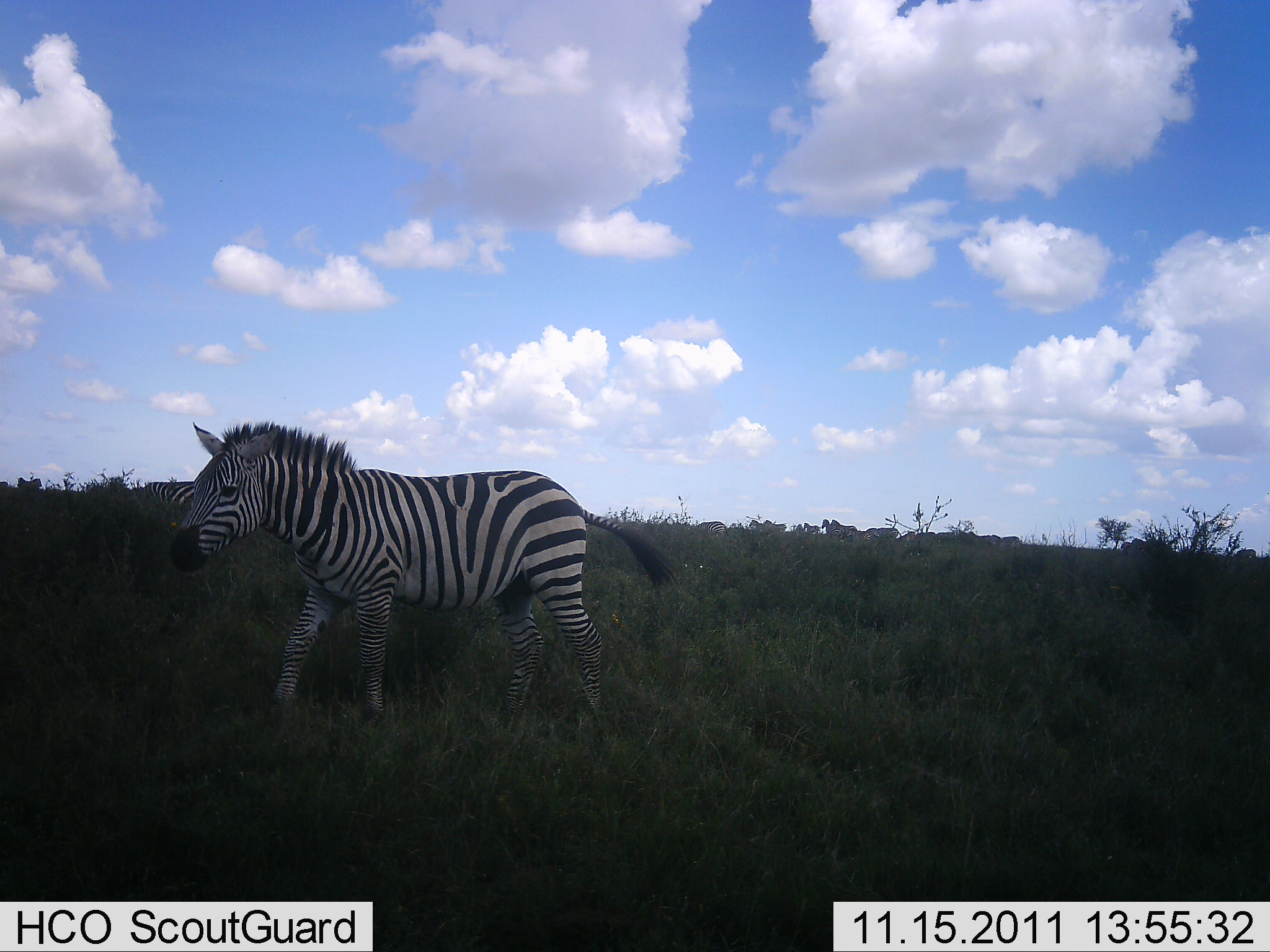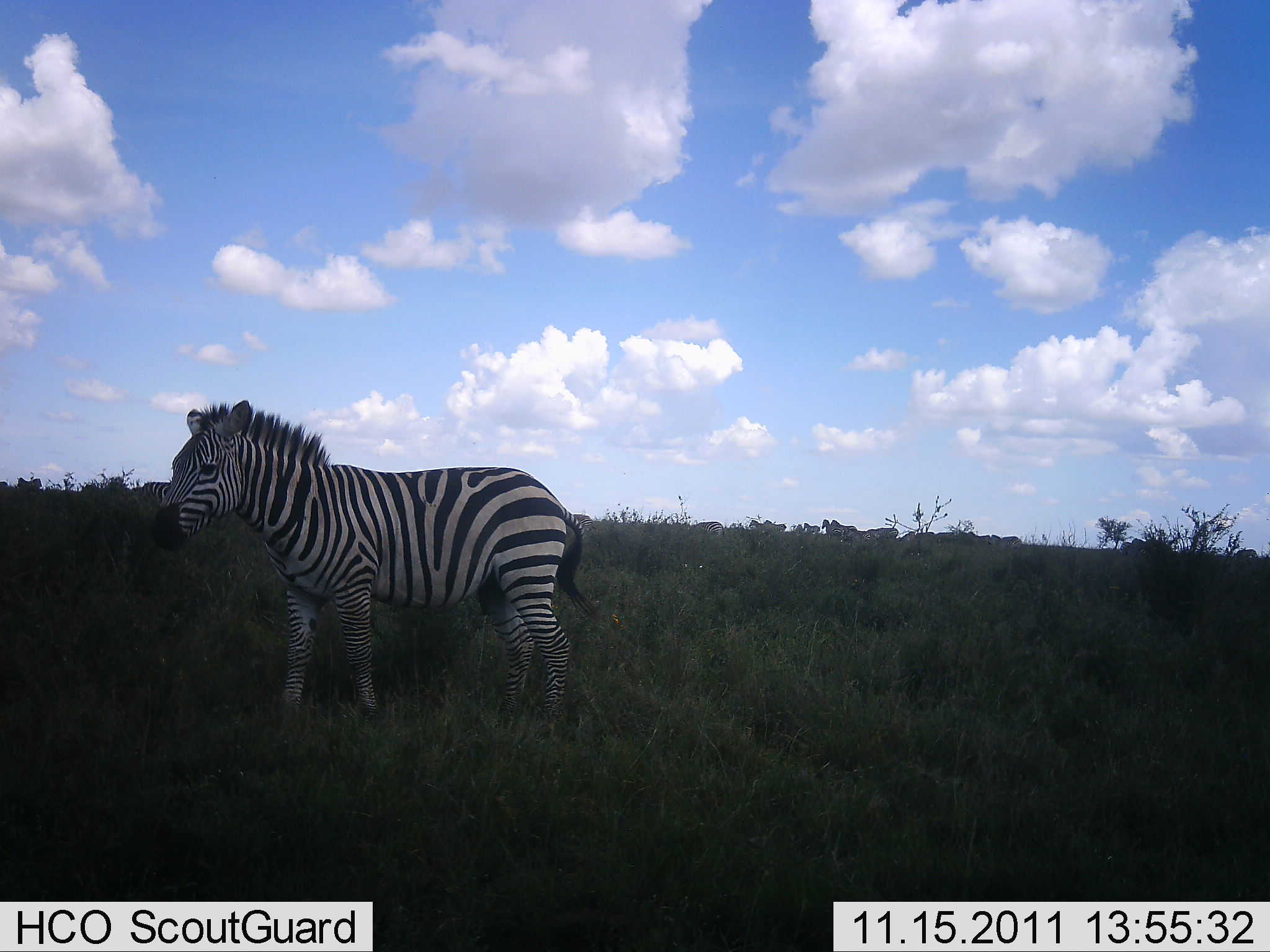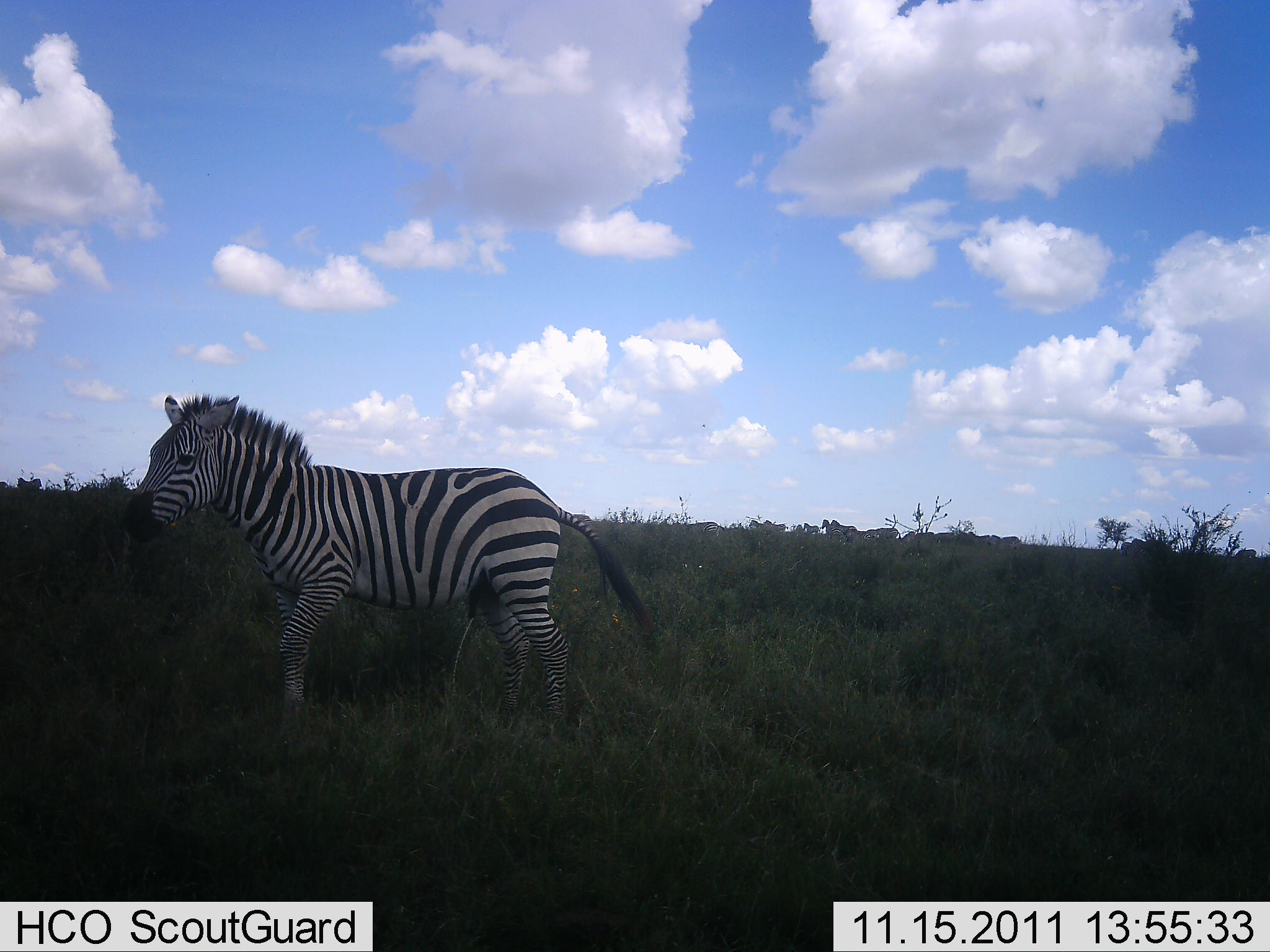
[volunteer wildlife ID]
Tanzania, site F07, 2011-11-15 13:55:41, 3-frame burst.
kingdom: Animalia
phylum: Chordata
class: Mammalia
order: Perissodactyla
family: Equidae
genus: Equus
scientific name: Equus quagga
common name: plains zebra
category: zebra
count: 1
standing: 50%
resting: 0%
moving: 58%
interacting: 0%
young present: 0%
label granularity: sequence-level